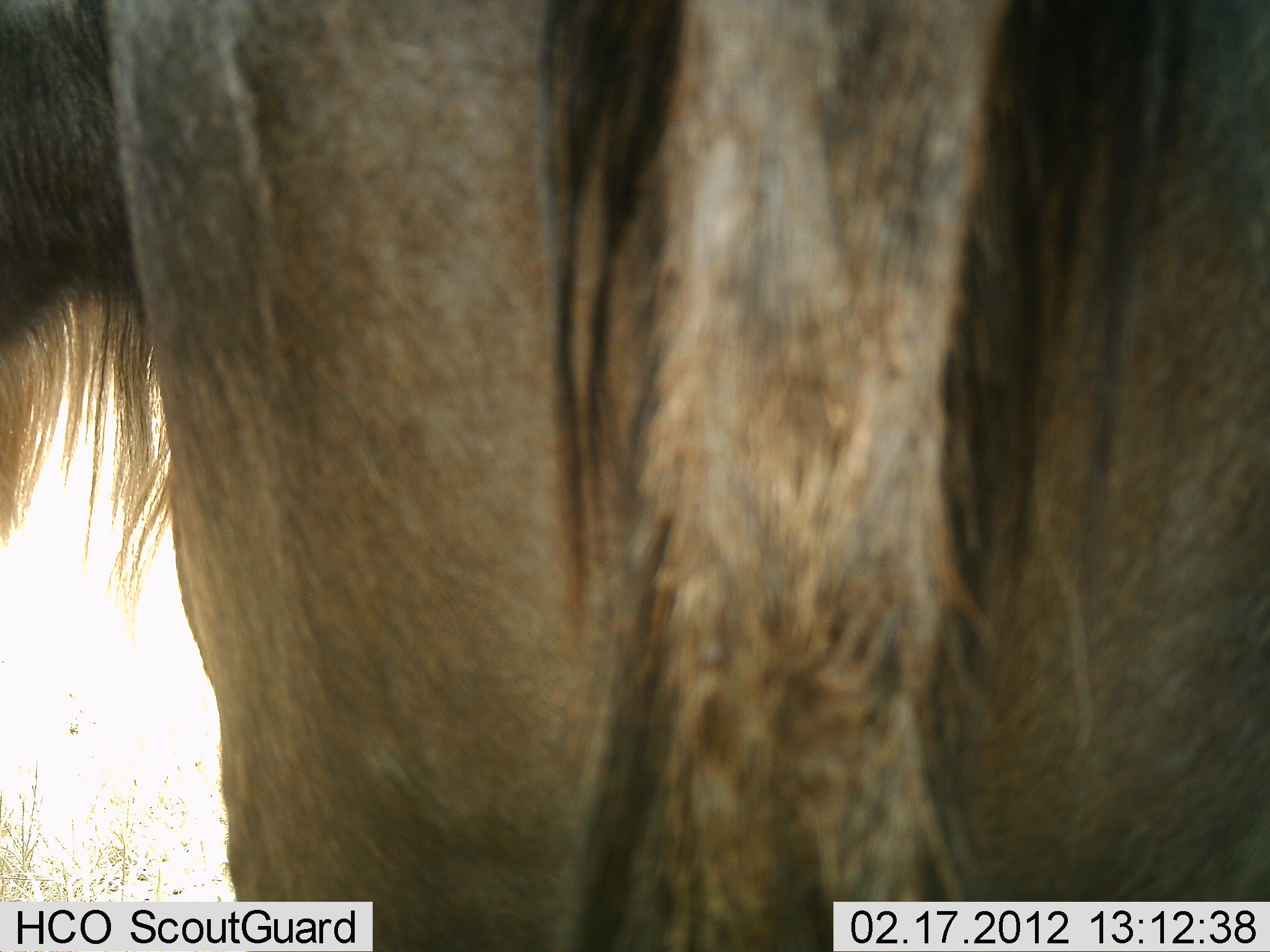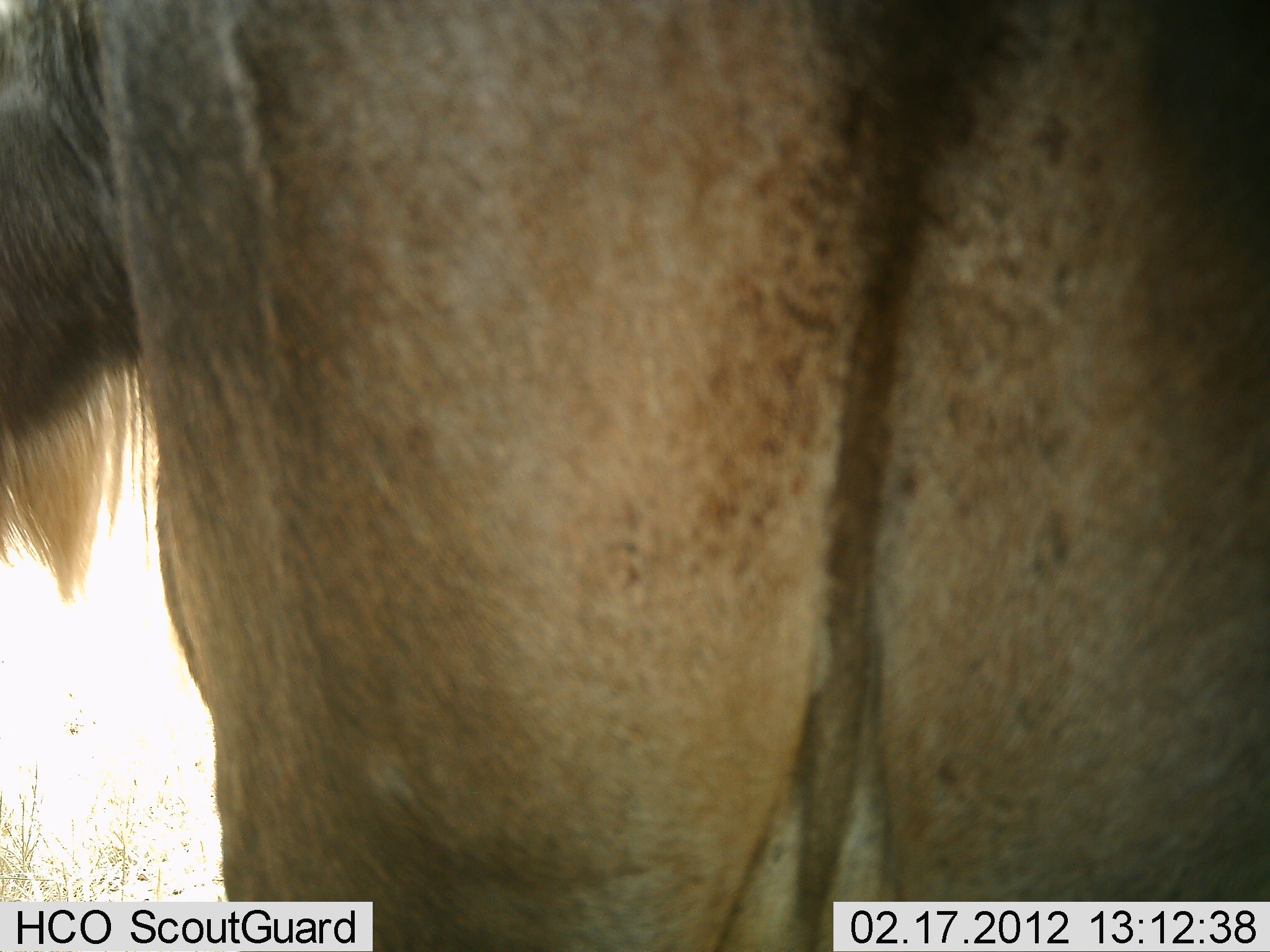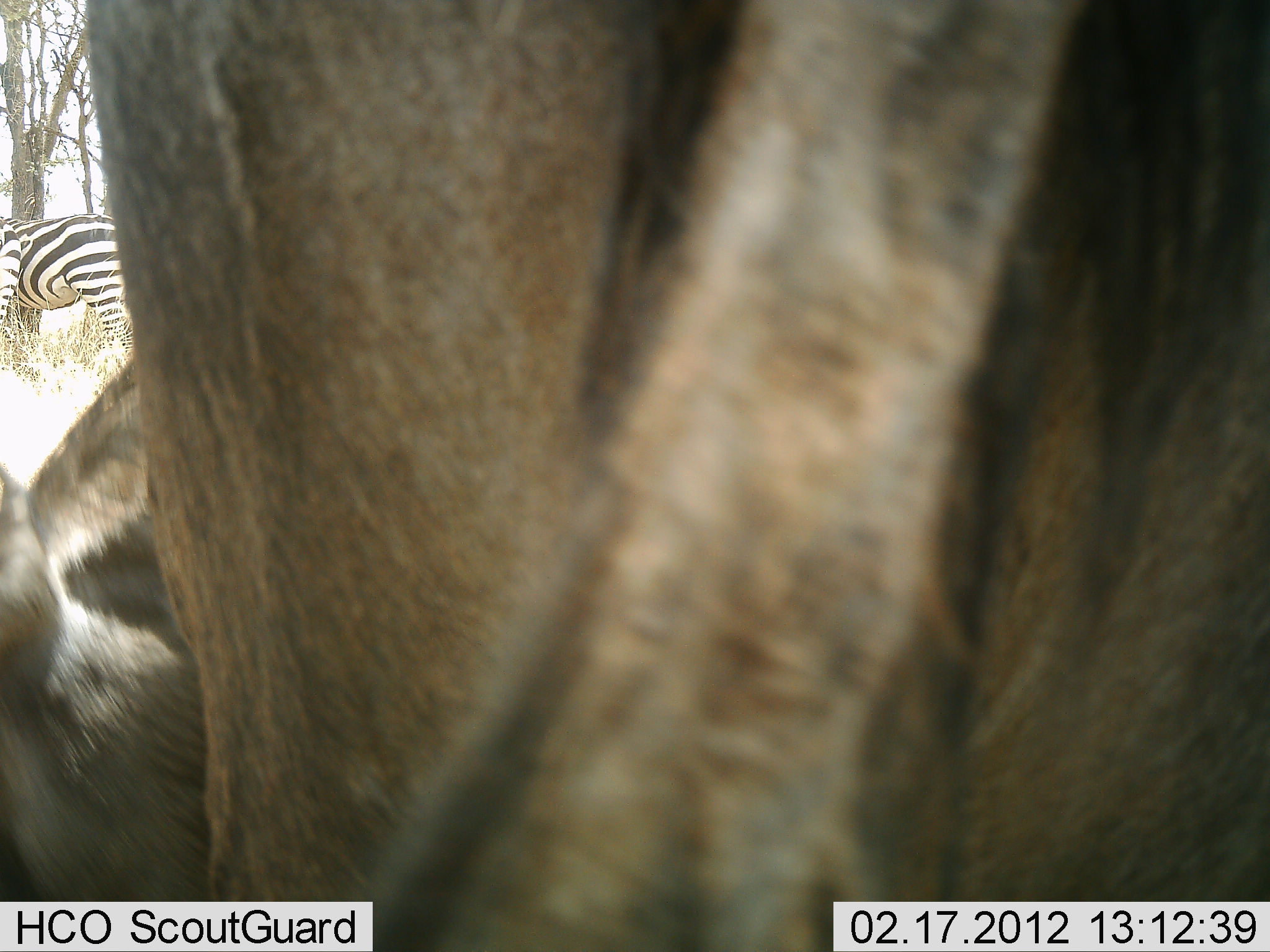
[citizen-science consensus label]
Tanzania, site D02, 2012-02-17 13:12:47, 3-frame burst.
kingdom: Animalia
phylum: Chordata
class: Mammalia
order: Artiodactyla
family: Bovidae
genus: Connochaetes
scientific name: Connochaetes taurinus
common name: blue wildebeest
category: wildebeest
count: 1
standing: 71%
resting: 5%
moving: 5%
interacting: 0%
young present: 0%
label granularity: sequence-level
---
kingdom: Animalia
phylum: Chordata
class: Mammalia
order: Perissodactyla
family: Equidae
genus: Equus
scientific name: Equus quagga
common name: plains zebra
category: zebra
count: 1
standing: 100%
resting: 0%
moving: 0%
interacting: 0%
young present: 0%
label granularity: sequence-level